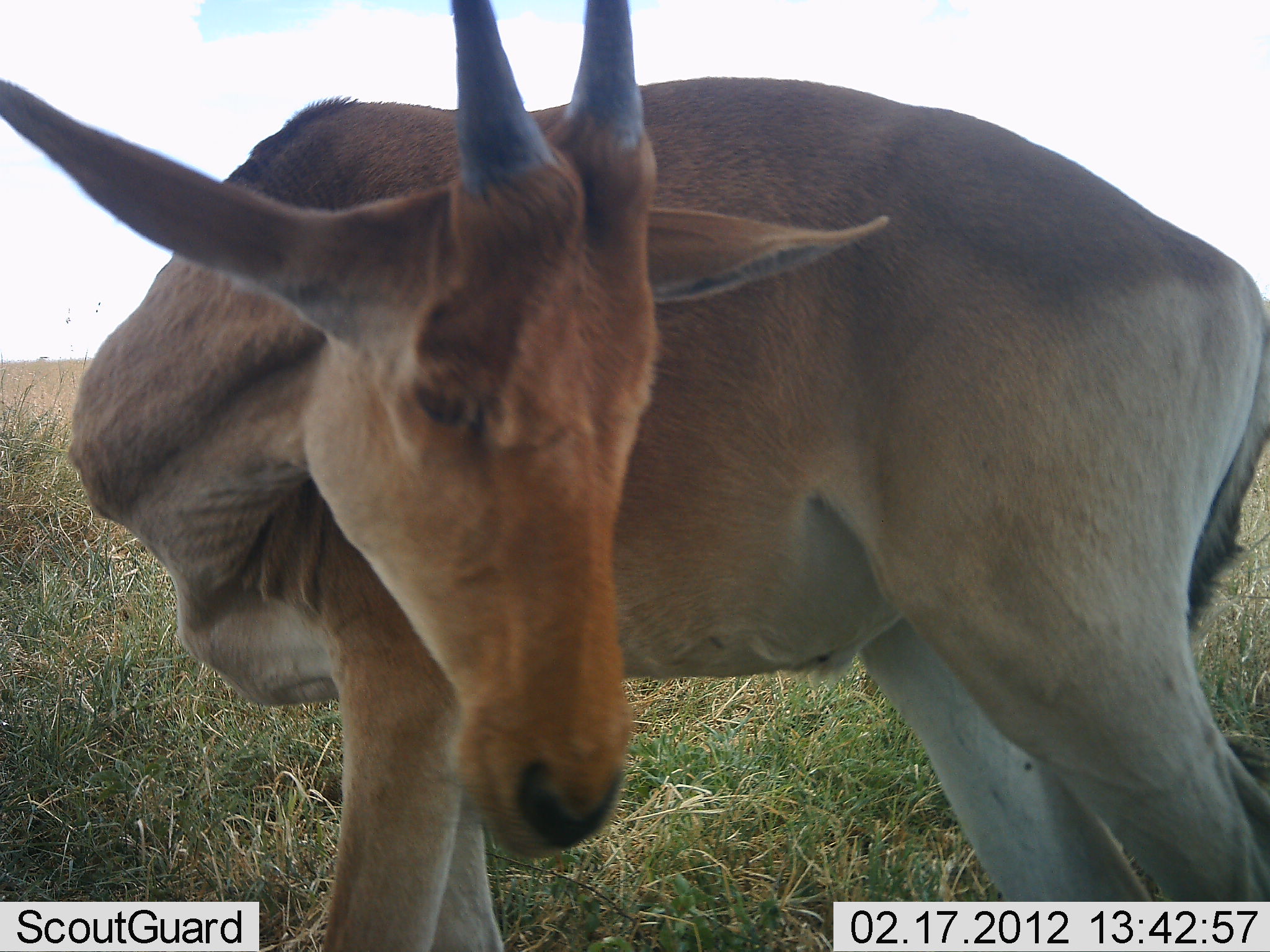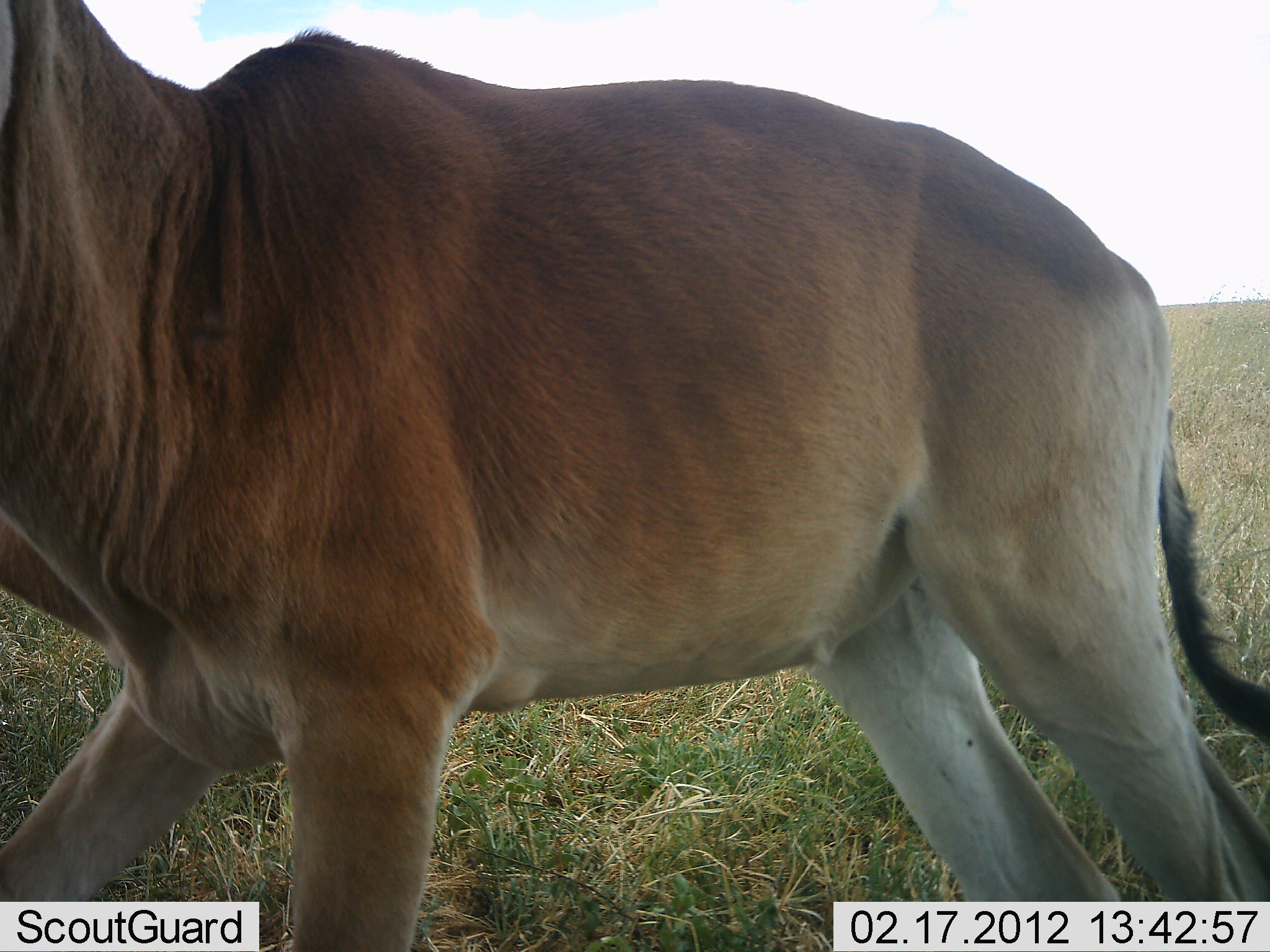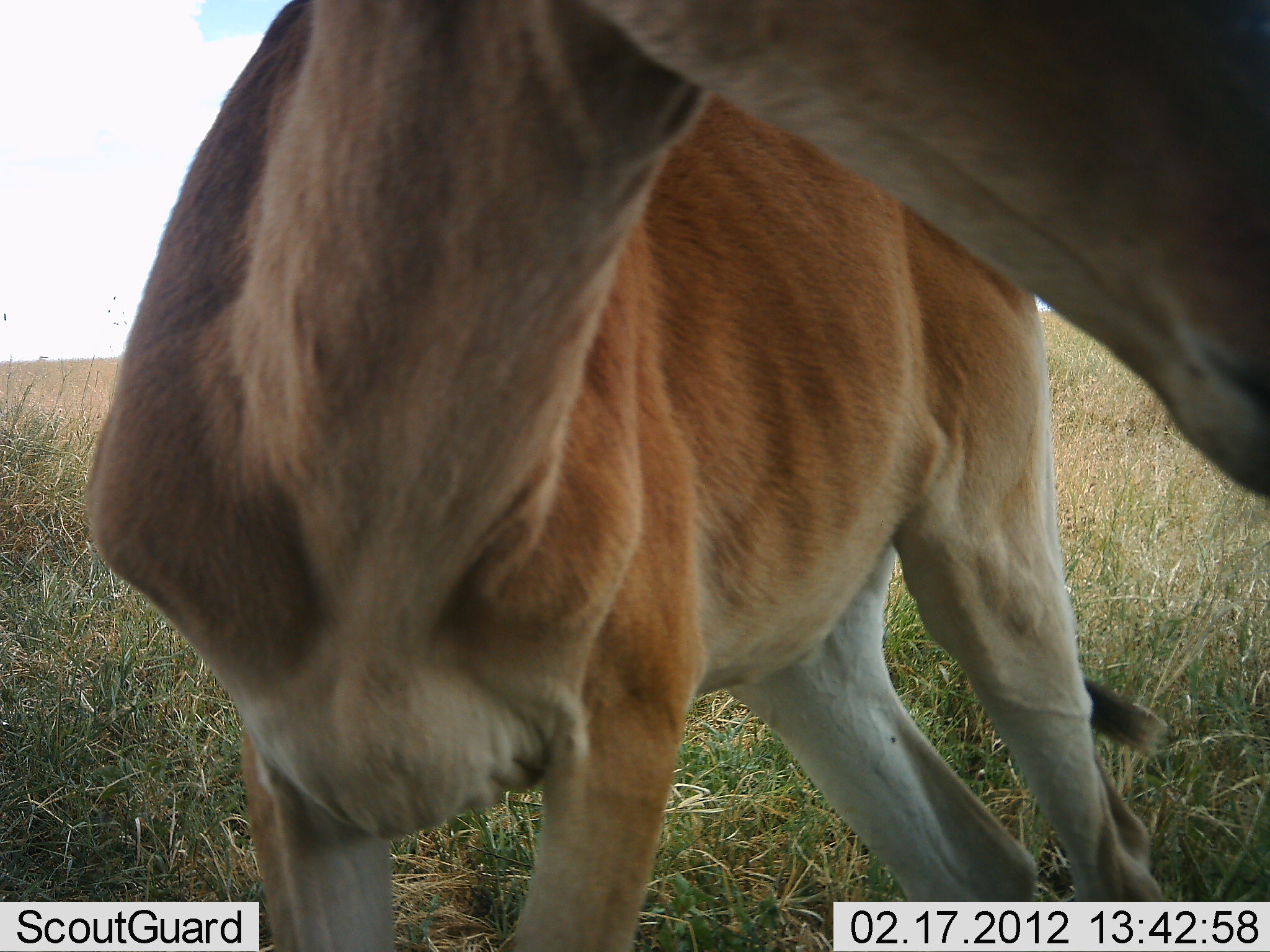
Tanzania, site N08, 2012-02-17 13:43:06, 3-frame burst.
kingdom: Animalia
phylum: Chordata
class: Mammalia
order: Artiodactyla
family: Bovidae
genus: Alcelaphus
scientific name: Alcelaphus buselaphus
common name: hartebeest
Hartebeest (Alcelaphus buselaphus), count 1. Behavior (volunteer vote fractions): standing 79%, resting 0%, moving 21%, interacting 0%. Young present (vote fraction): 21%. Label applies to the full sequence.